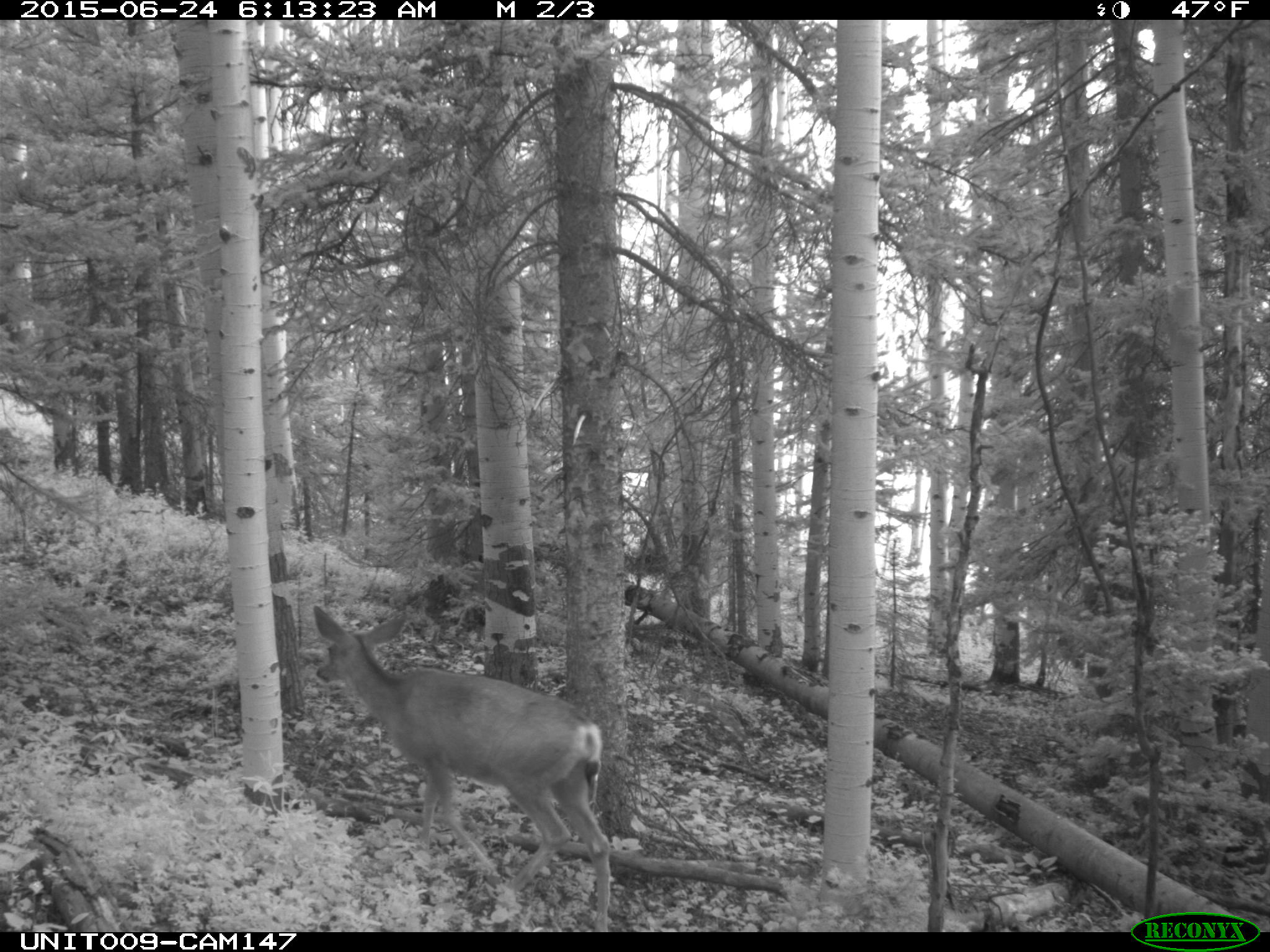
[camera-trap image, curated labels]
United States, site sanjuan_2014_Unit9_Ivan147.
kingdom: Animalia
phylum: Chordata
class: Mammalia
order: Artiodactyla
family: Cervidae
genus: Odocoileus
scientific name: Odocoileus hemionus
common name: mule deer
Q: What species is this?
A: Odocoileus hemionus (mule deer).